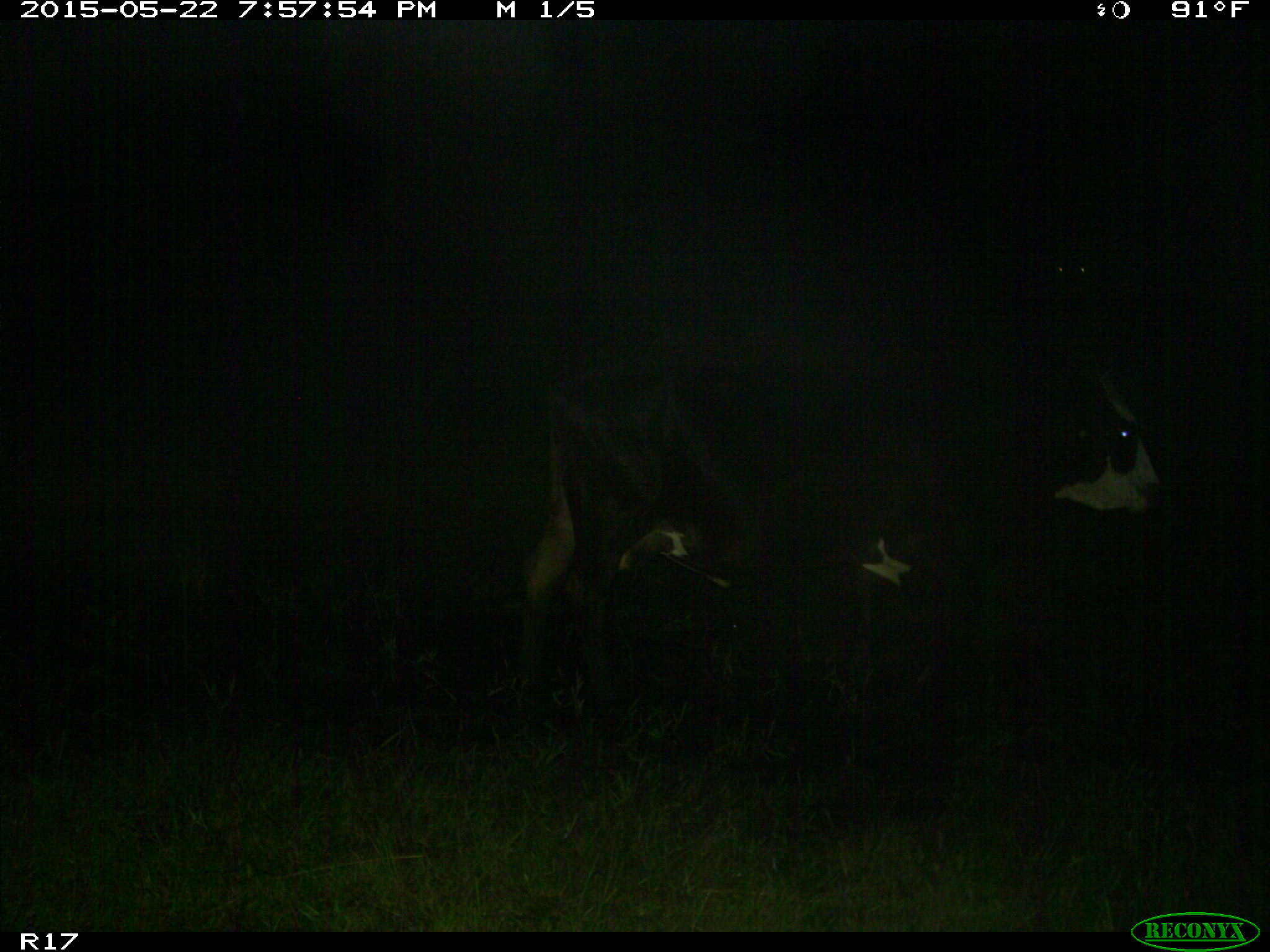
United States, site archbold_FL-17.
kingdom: Animalia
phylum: Chordata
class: Mammalia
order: Artiodactyla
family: Bovidae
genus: Bos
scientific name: Bos taurus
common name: domestic cow